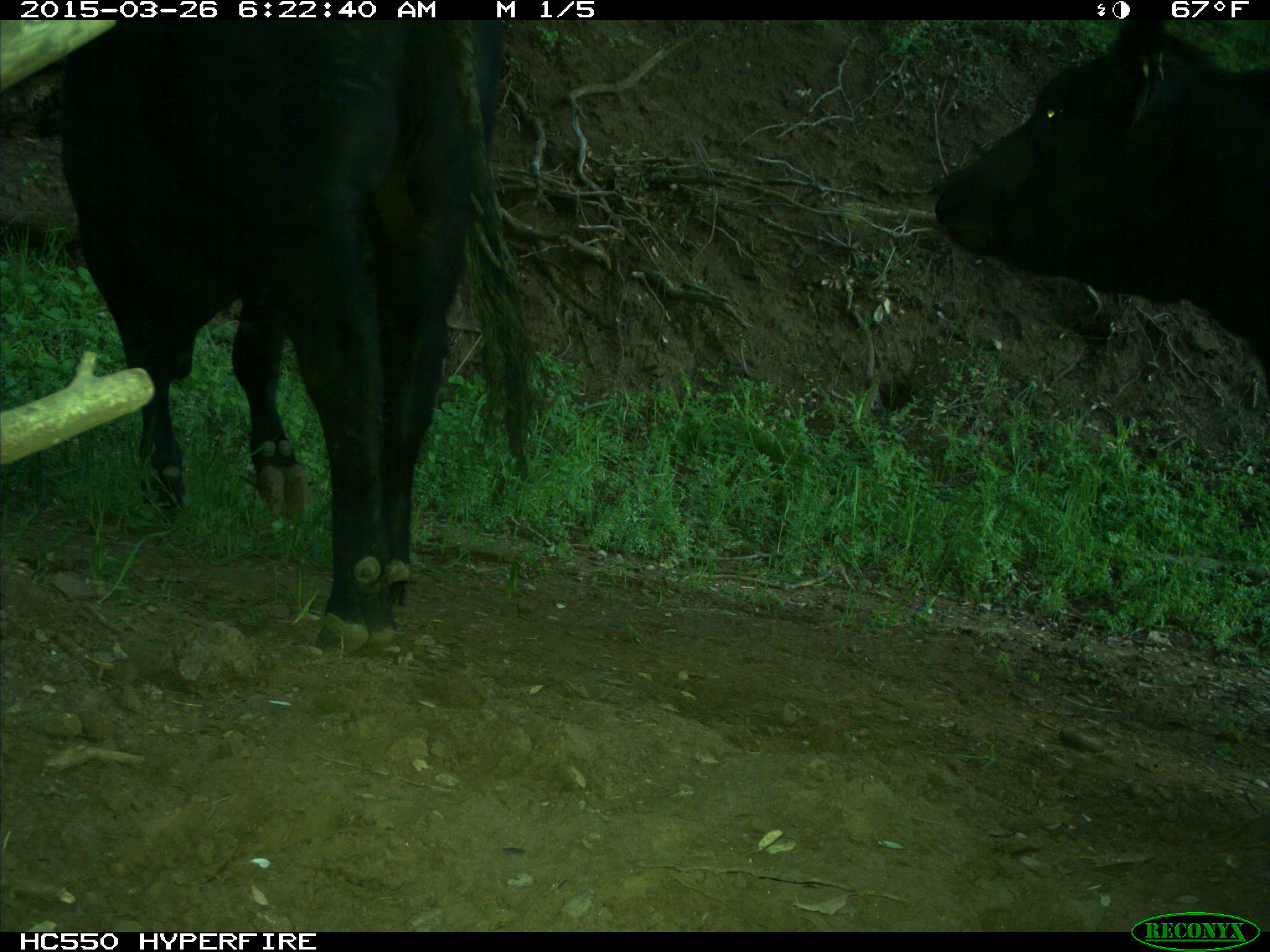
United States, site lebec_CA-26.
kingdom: Animalia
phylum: Chordata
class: Mammalia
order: Artiodactyla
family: Bovidae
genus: Bos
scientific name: Bos taurus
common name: domestic cow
Bos taurus (domestic cow).